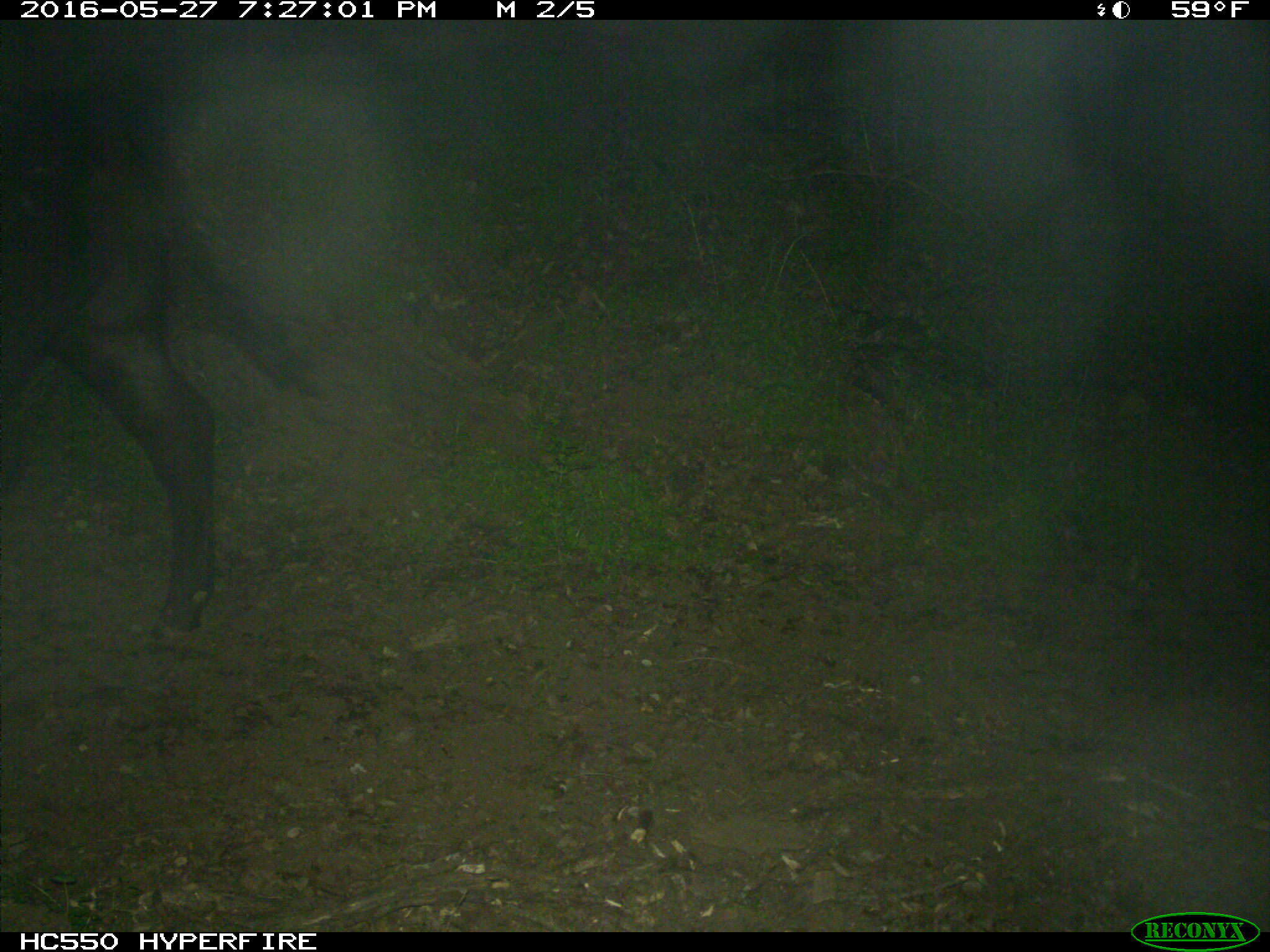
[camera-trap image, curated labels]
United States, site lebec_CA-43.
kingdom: Animalia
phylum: Chordata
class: Mammalia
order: Artiodactyla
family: Bovidae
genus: Bos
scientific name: Bos taurus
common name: domestic cow